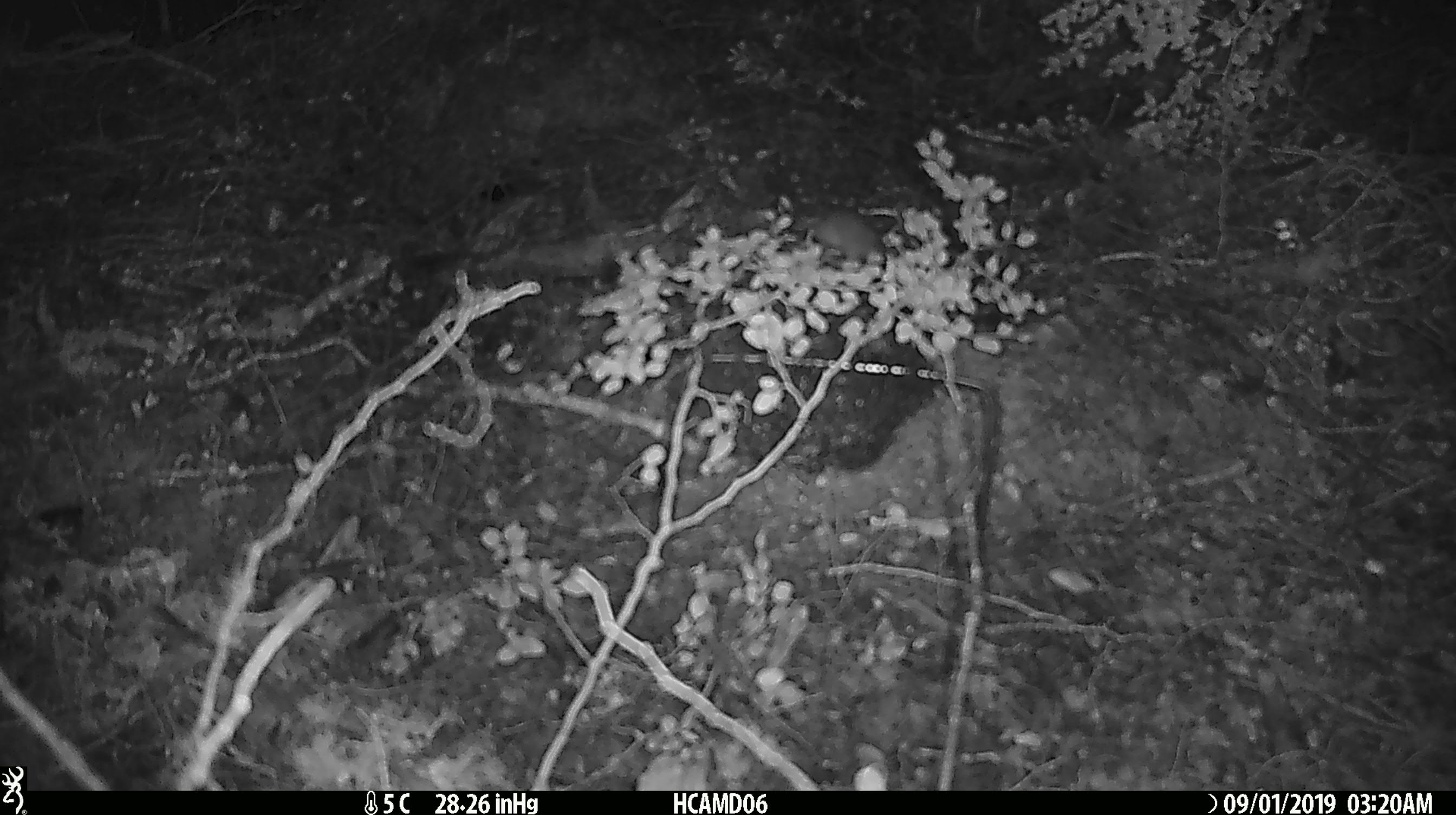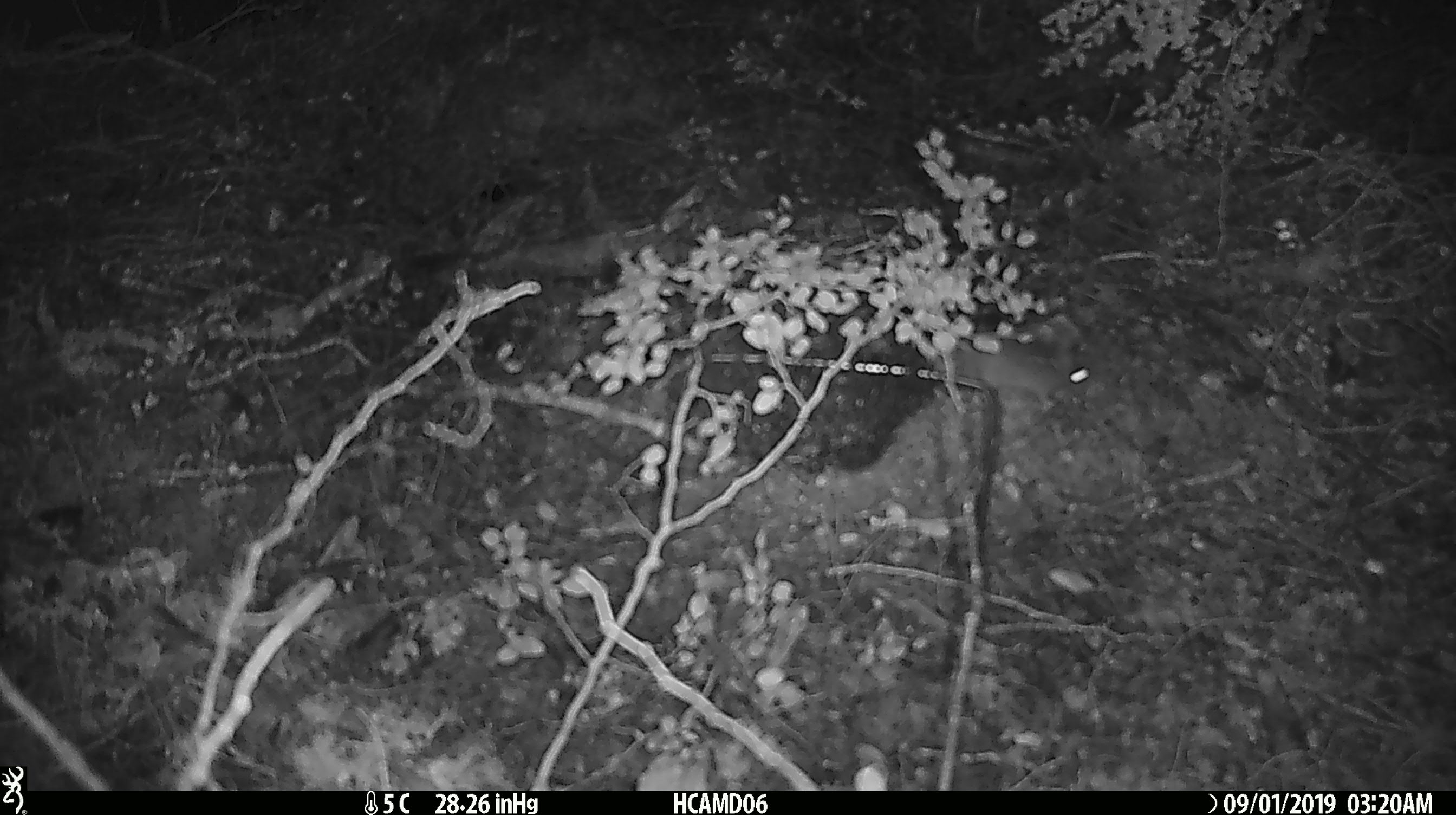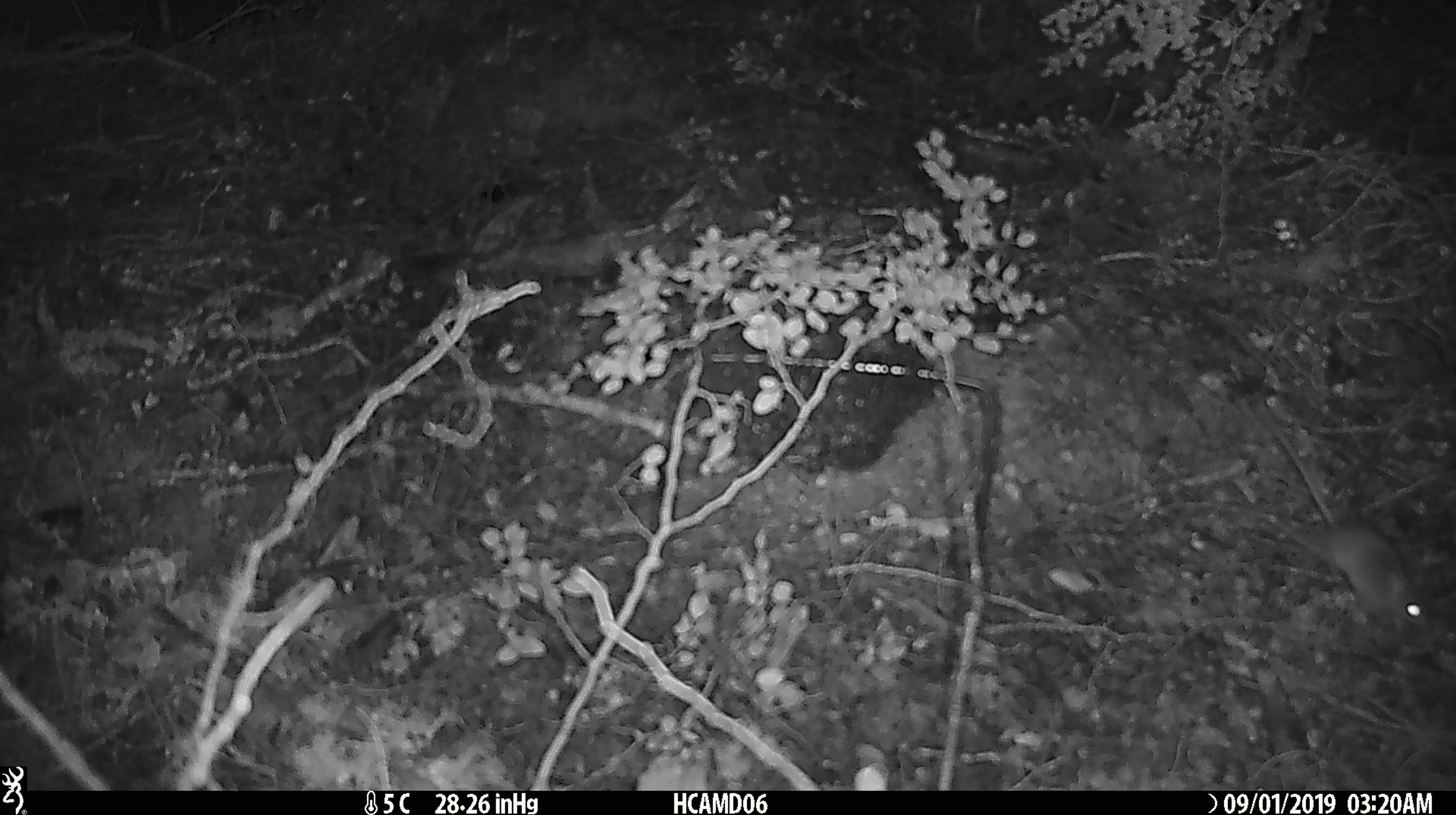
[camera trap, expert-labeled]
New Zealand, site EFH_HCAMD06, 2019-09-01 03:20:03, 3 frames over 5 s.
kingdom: Animalia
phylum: Chordata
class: Mammalia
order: Rodentia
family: Muridae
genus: Mus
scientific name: Mus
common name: mouse